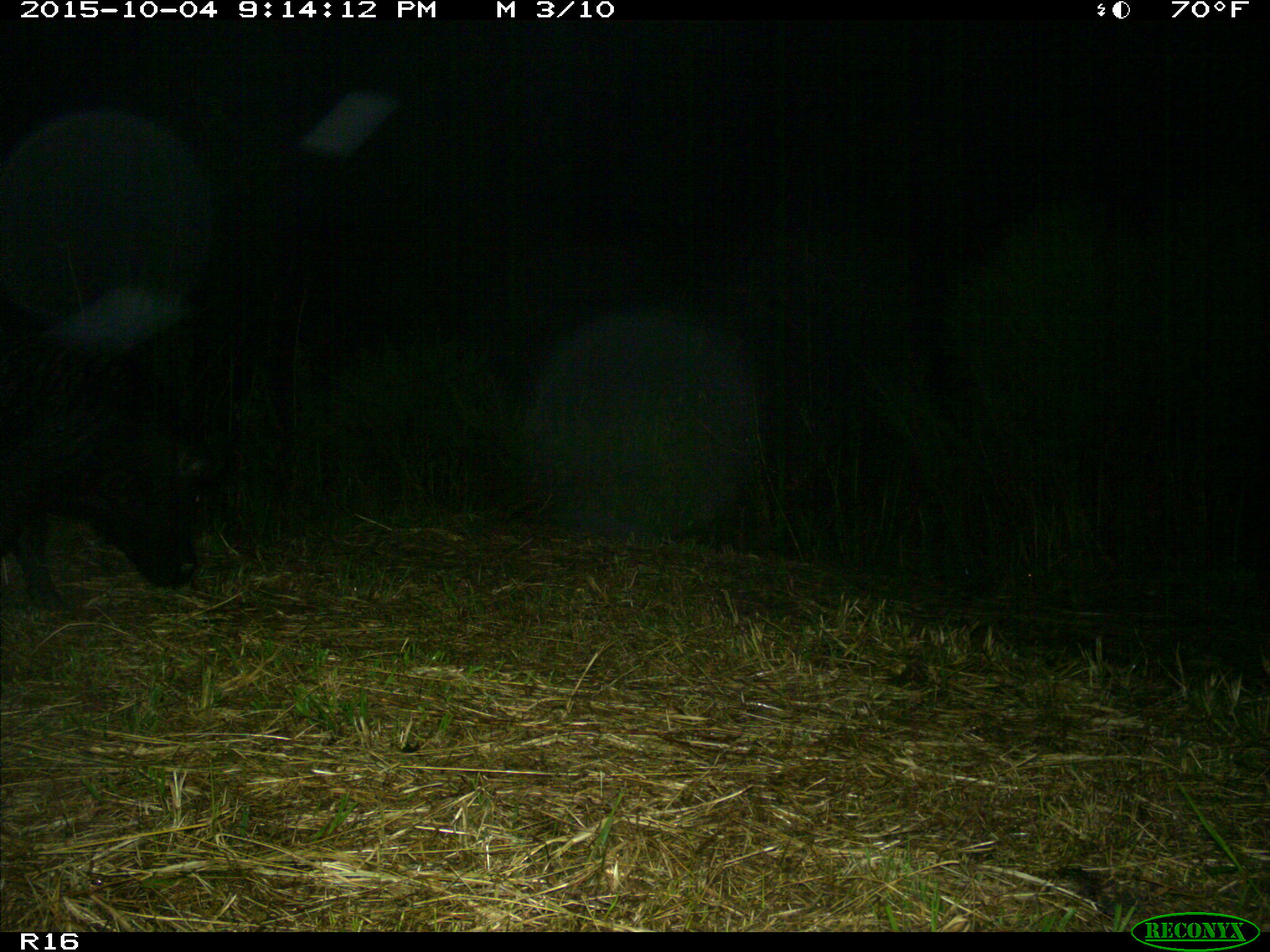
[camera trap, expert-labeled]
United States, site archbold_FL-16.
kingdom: Animalia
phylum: Chordata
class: Mammalia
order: Artiodactyla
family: Suidae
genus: Sus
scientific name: Sus scrofa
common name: wild boar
Sus scrofa (wild boar).